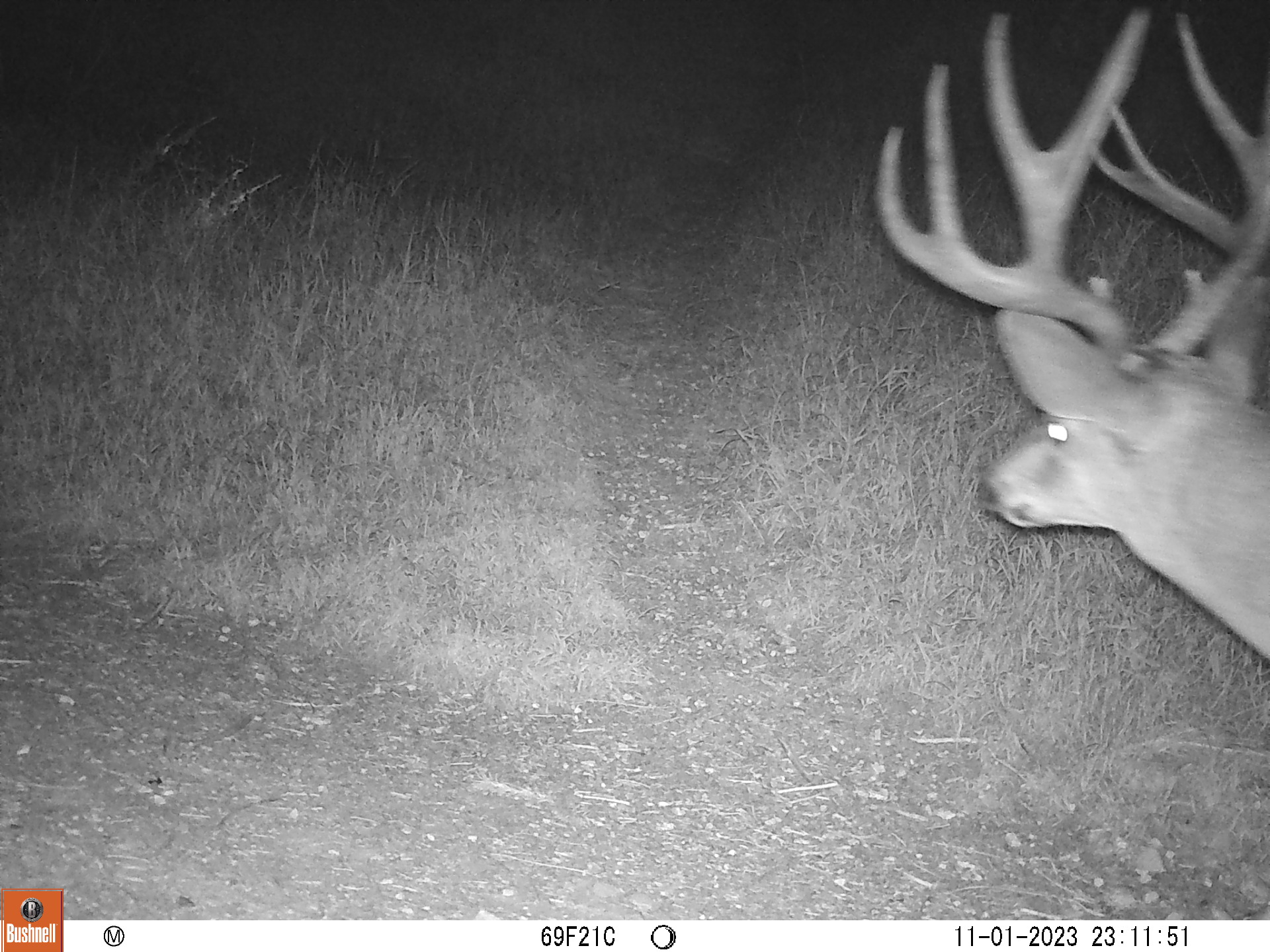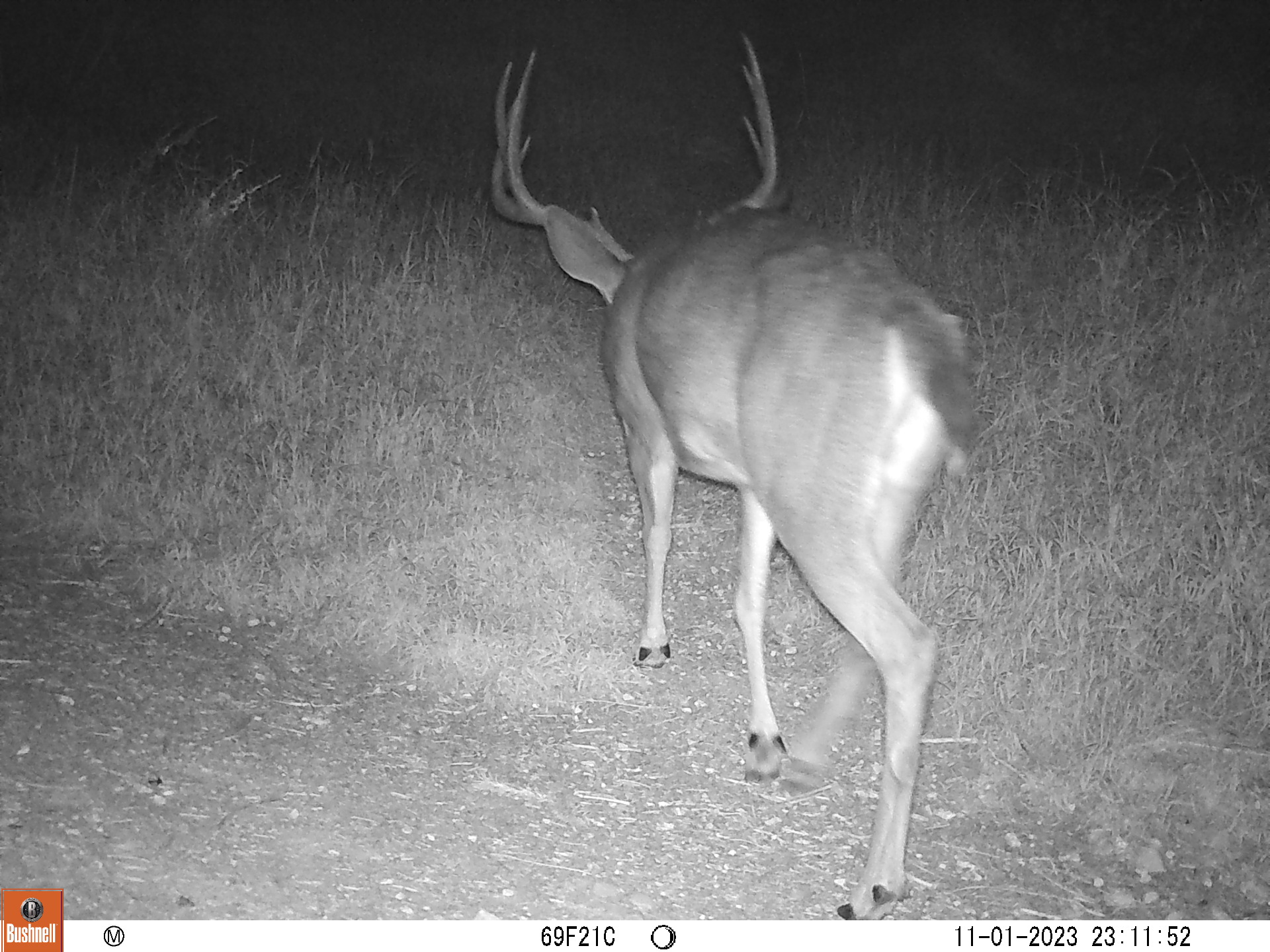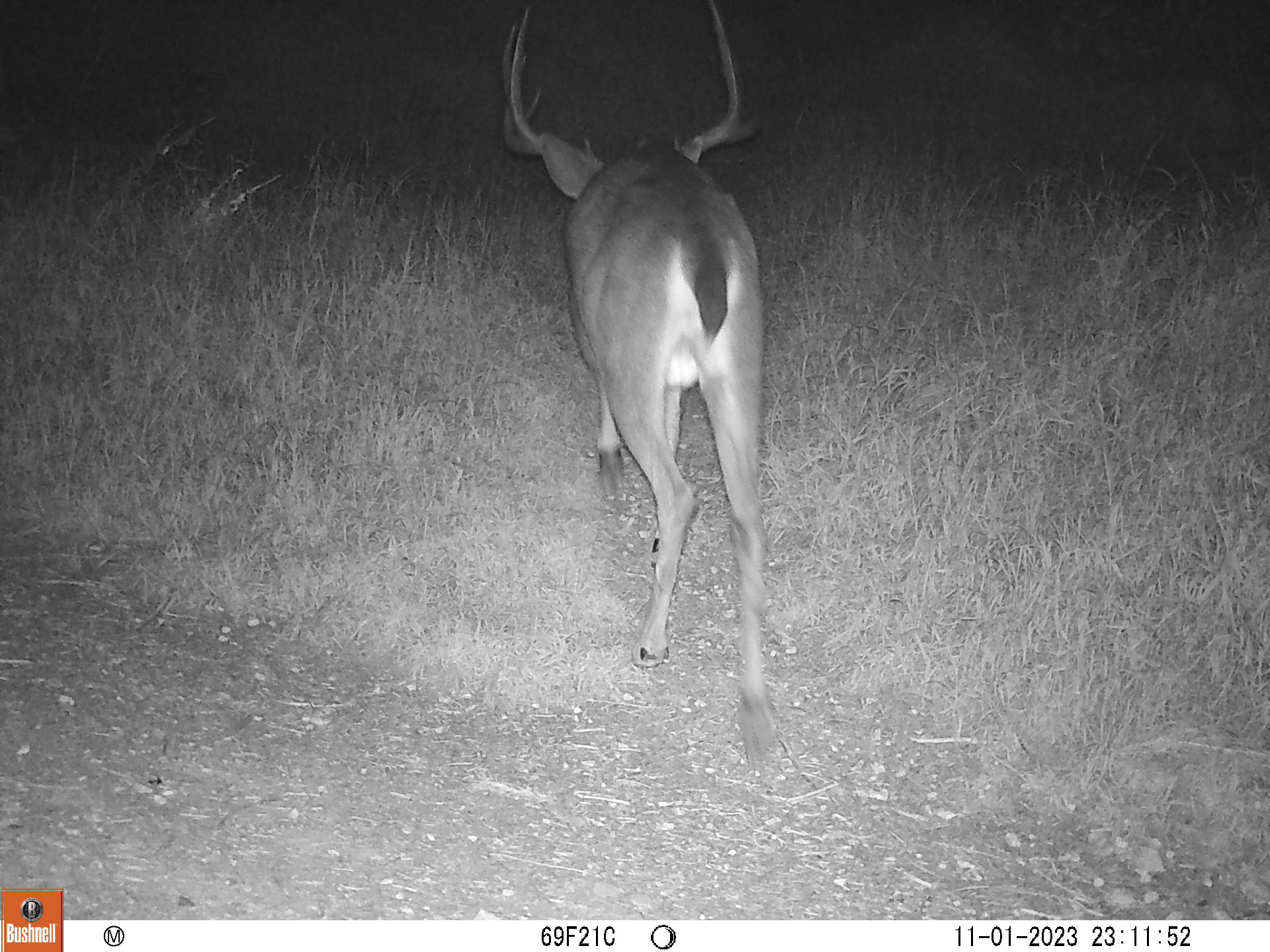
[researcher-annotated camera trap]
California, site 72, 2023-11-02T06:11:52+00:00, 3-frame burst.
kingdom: Animalia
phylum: Chordata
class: Mammalia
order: Artiodactyla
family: Cervidae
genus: Odocoileus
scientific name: Odocoileus hemionus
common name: mule deer